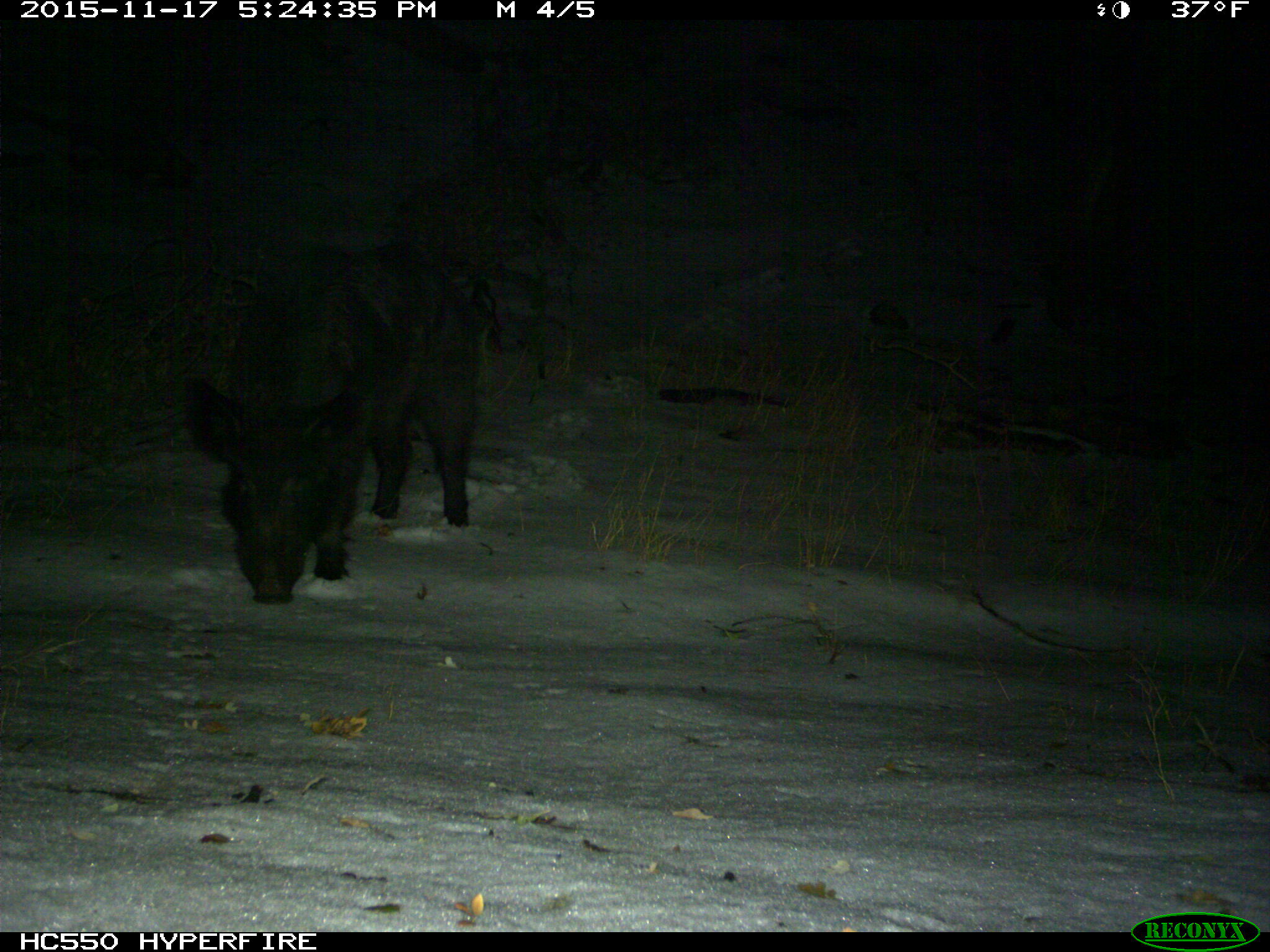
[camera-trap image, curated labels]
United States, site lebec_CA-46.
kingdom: Animalia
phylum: Chordata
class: Mammalia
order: Artiodactyla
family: Suidae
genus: Sus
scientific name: Sus scrofa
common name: wild boar